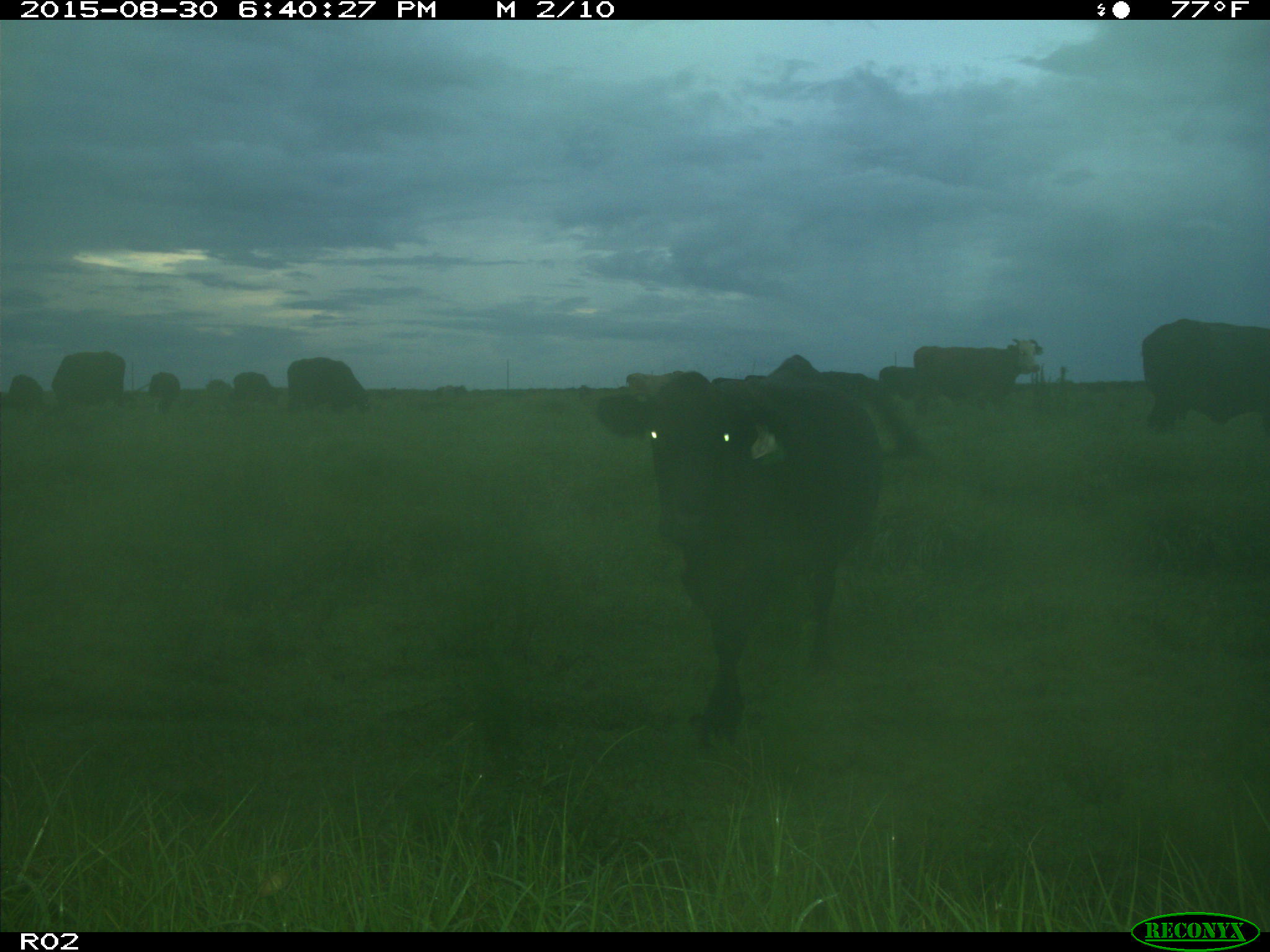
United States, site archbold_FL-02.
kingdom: Animalia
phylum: Chordata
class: Mammalia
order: Artiodactyla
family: Bovidae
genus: Bos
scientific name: Bos taurus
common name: domestic cow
Bos taurus (domestic cow).